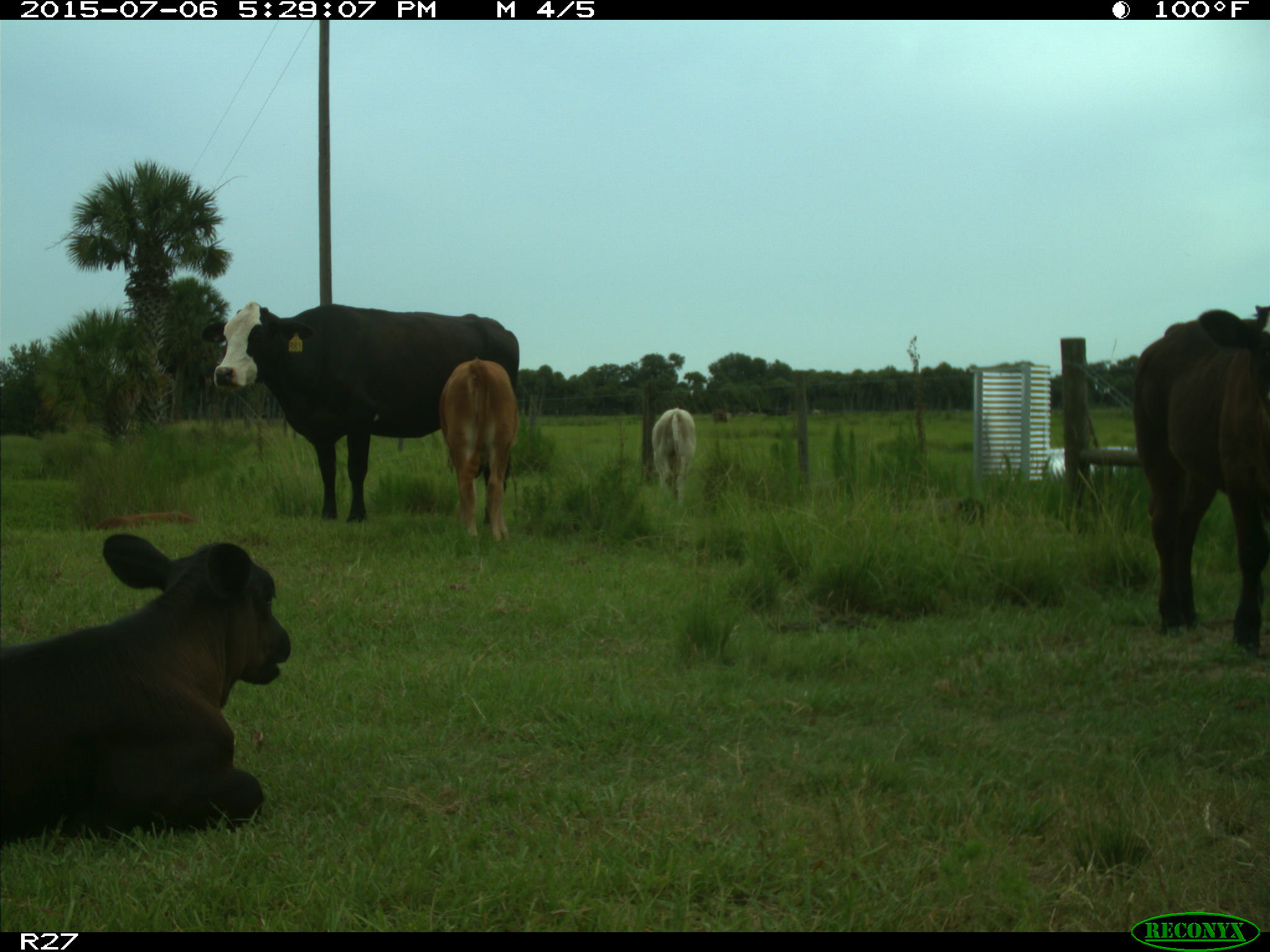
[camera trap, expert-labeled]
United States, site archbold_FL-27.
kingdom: Animalia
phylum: Chordata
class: Mammalia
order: Artiodactyla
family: Bovidae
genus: Bos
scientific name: Bos taurus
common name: domestic cow